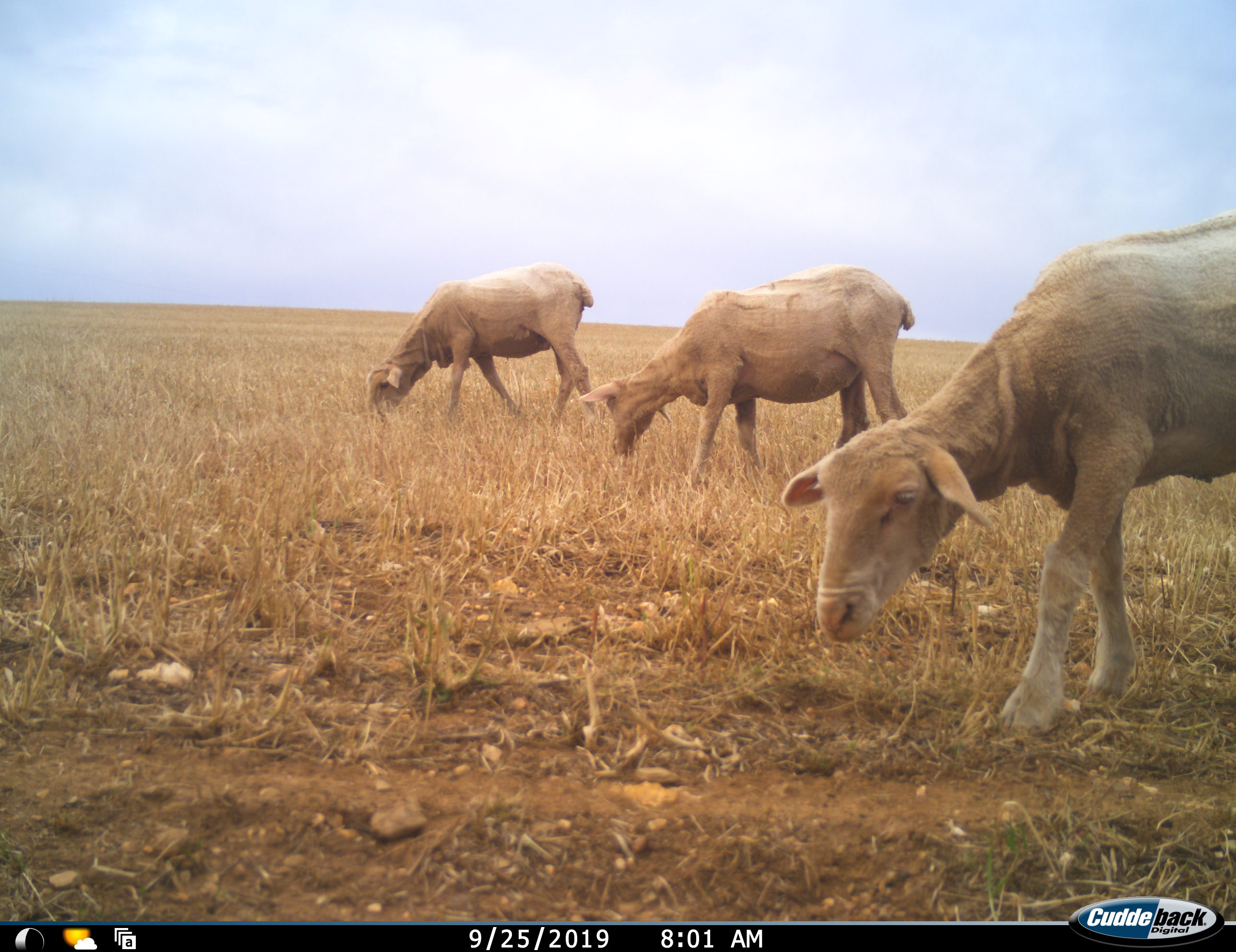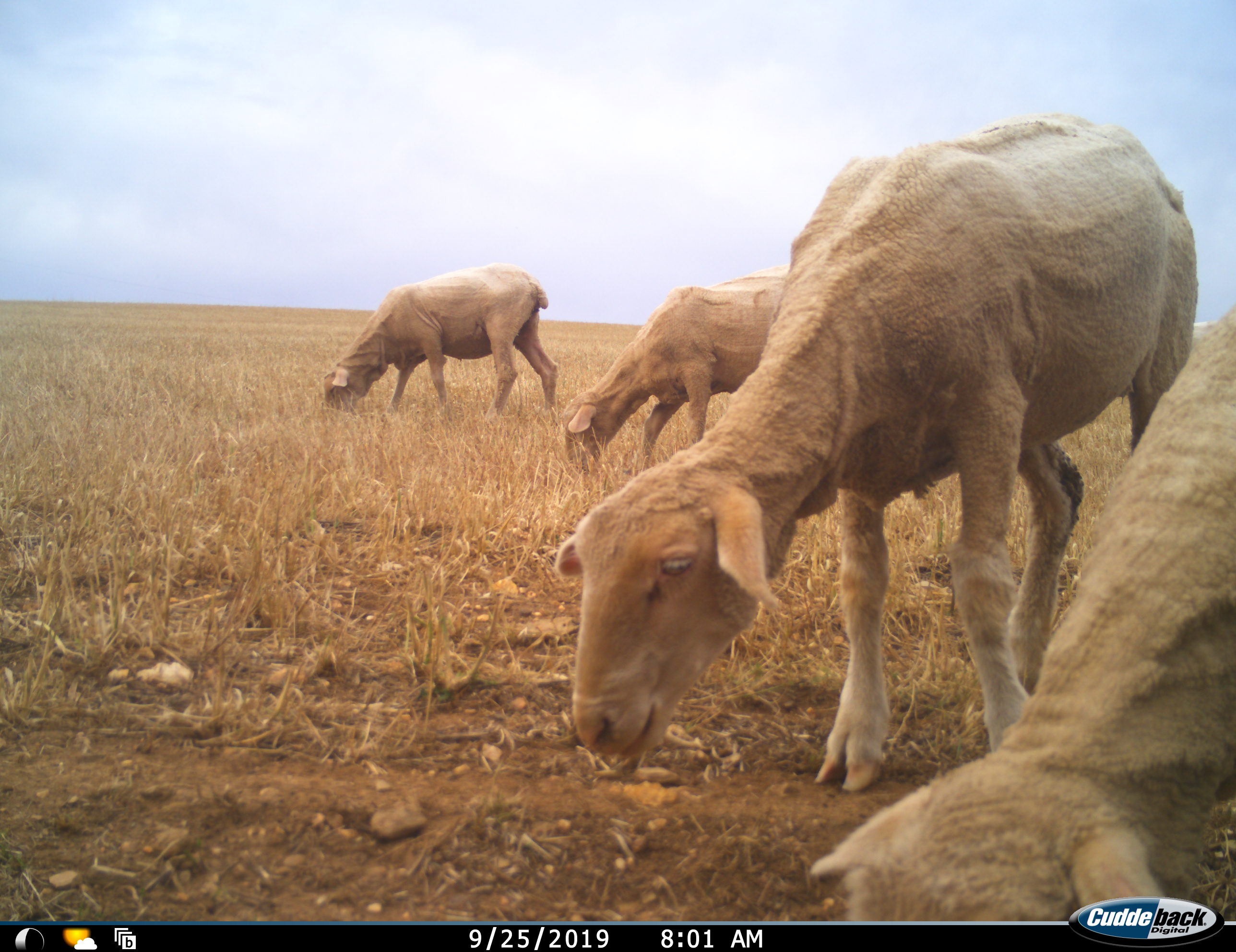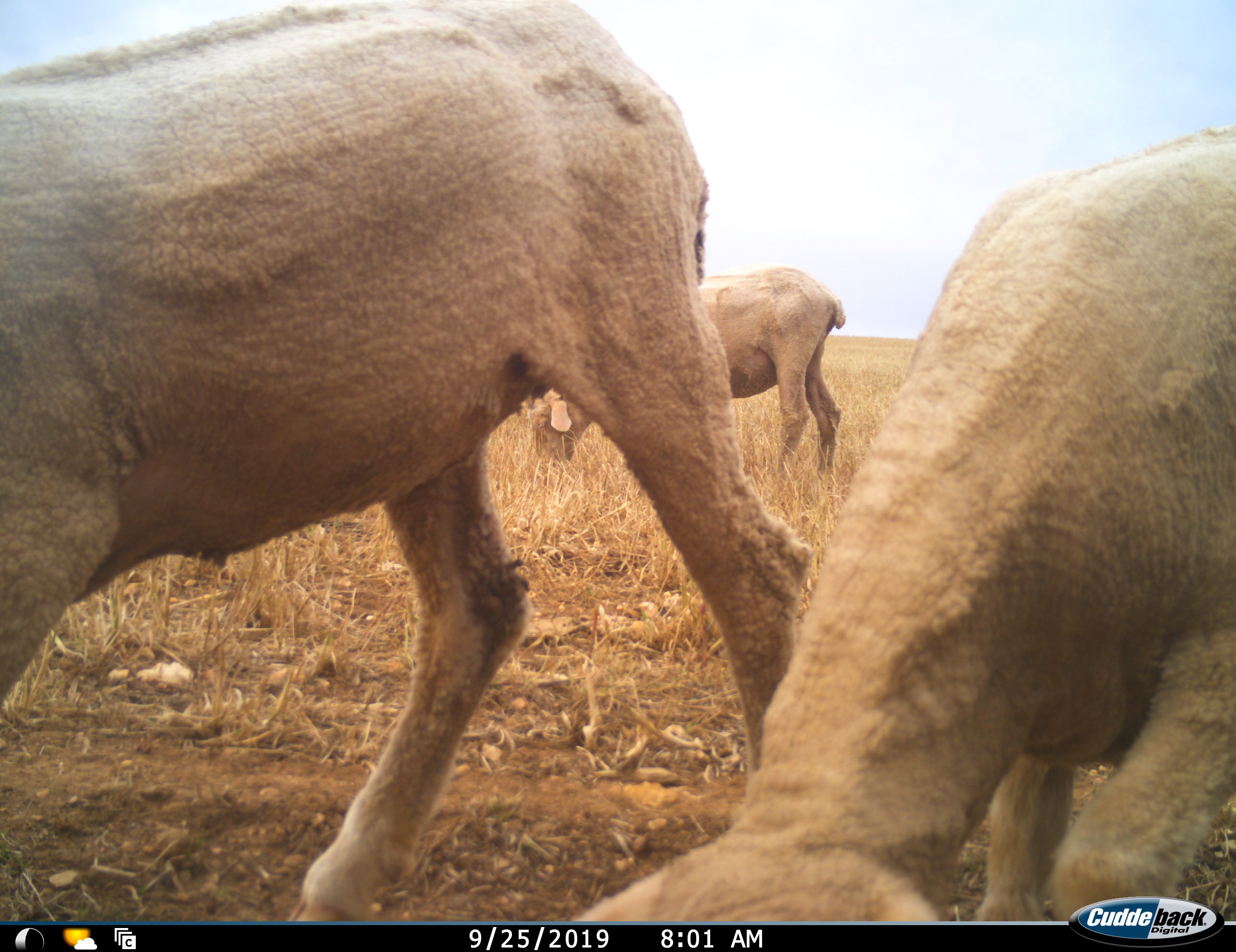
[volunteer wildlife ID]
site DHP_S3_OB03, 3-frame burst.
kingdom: Animalia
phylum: Chordata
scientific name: Vertebrata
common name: domestic animal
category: domesticanimal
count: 4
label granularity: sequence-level